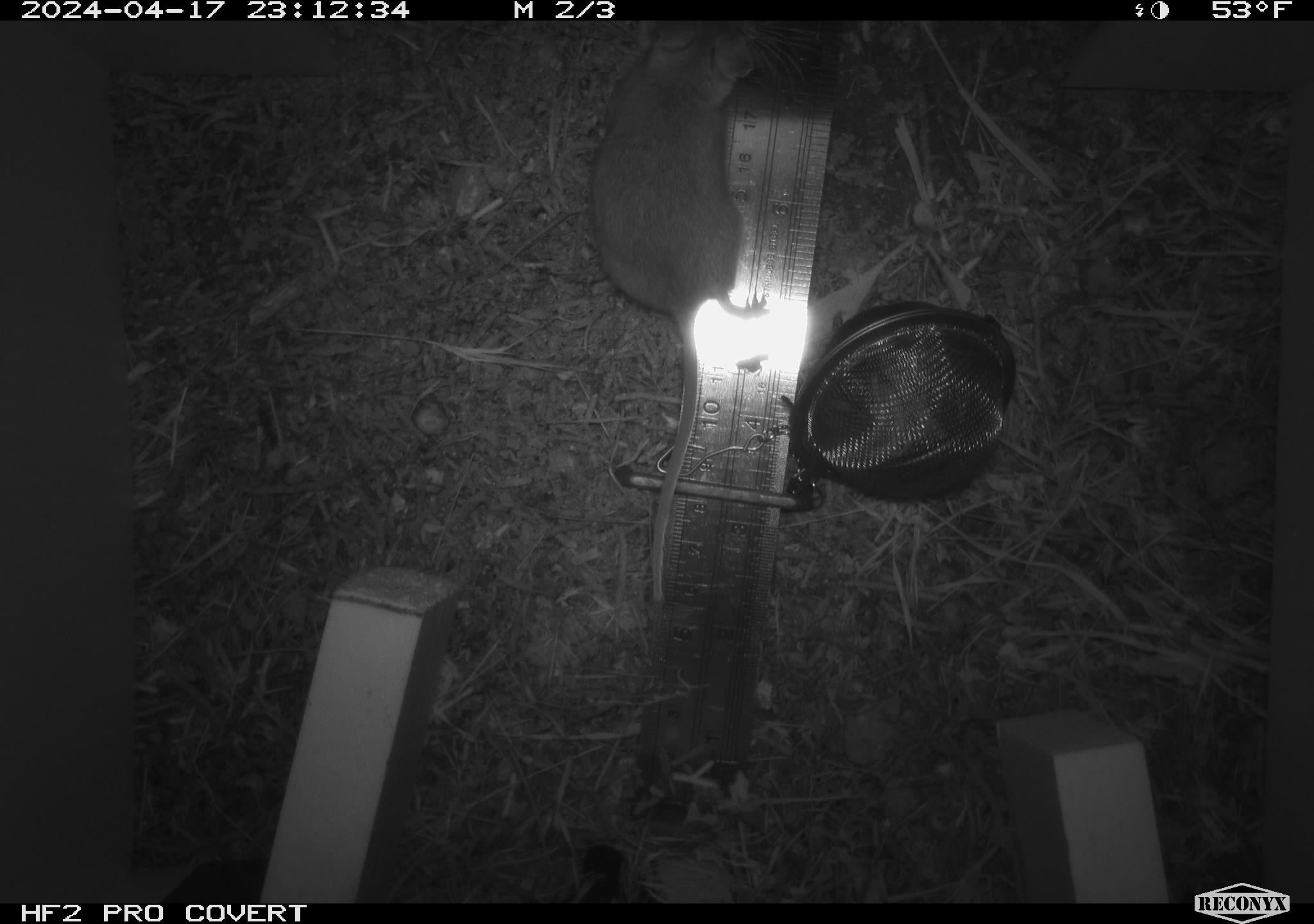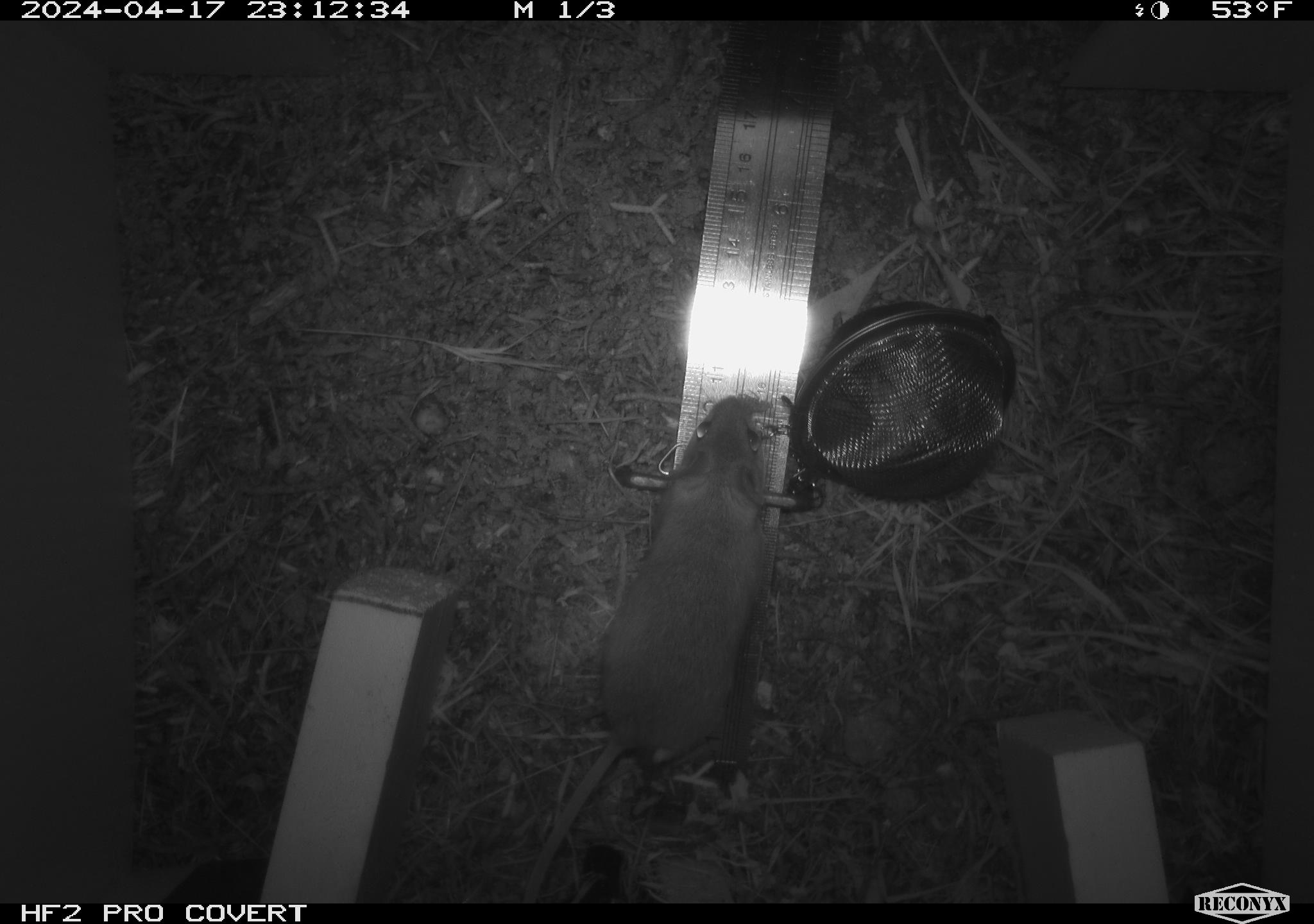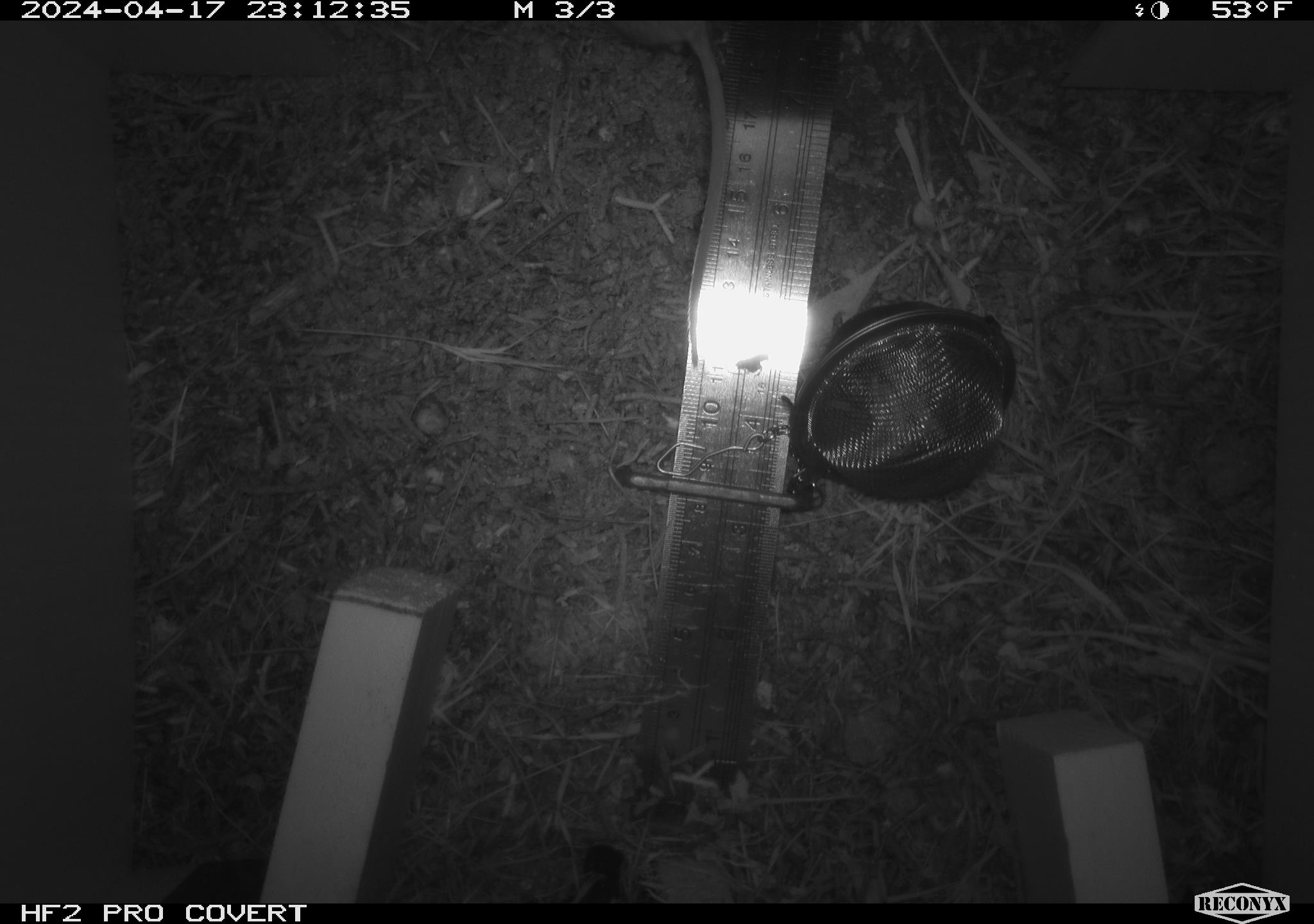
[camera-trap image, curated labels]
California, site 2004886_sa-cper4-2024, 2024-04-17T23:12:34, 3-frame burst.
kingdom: Animalia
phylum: Chordata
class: Mammalia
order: Rodentia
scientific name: Rodentia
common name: rodent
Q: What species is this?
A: Rodent (Rodentia).